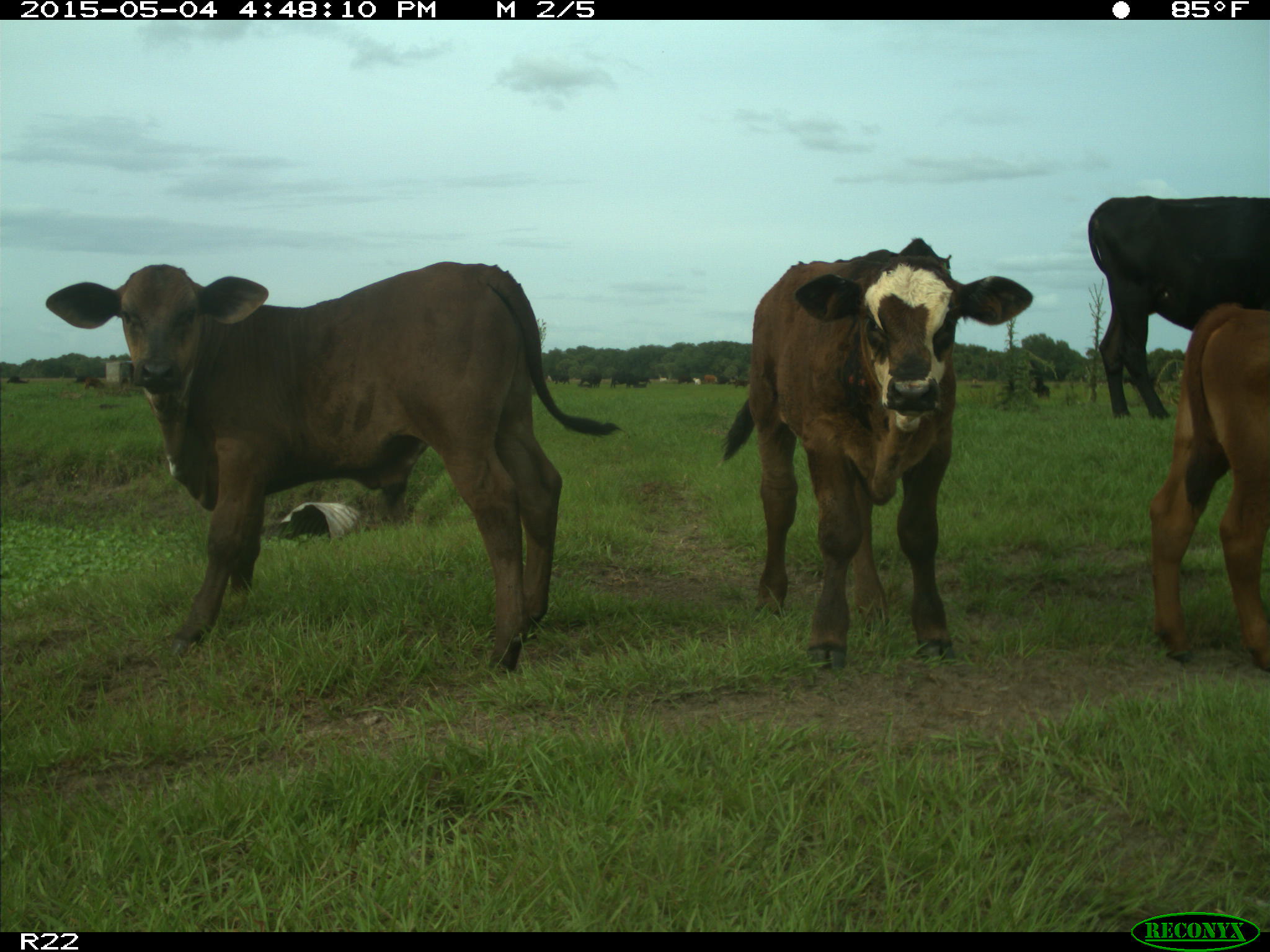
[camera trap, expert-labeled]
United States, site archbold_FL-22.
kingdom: Animalia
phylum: Chordata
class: Mammalia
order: Artiodactyla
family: Bovidae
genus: Bos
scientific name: Bos taurus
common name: domestic cow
Bos taurus (domestic cow).